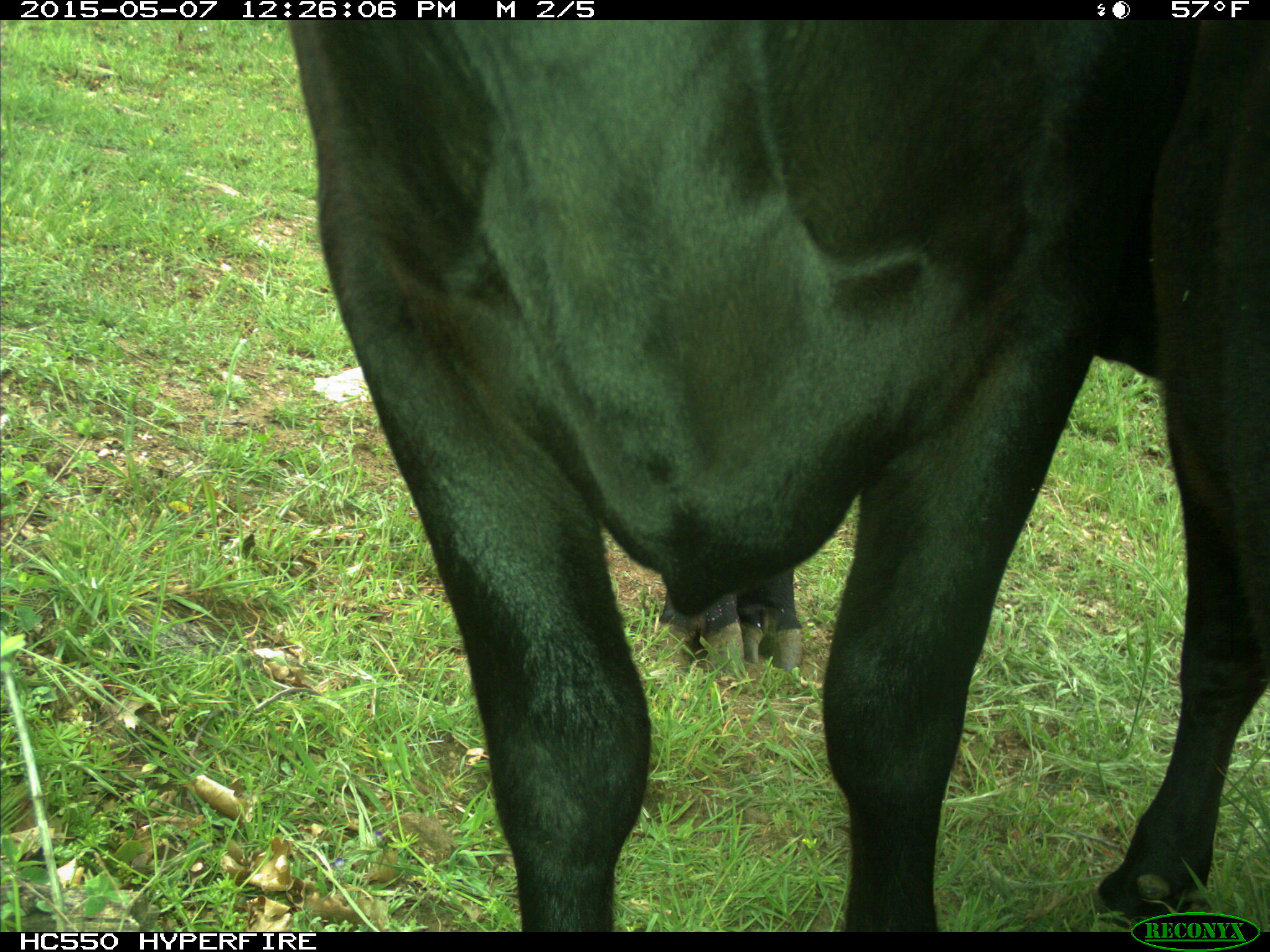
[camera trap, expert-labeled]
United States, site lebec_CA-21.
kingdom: Animalia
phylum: Chordata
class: Mammalia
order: Artiodactyla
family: Bovidae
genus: Bos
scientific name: Bos taurus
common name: domestic cow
Bos taurus (domestic cow).